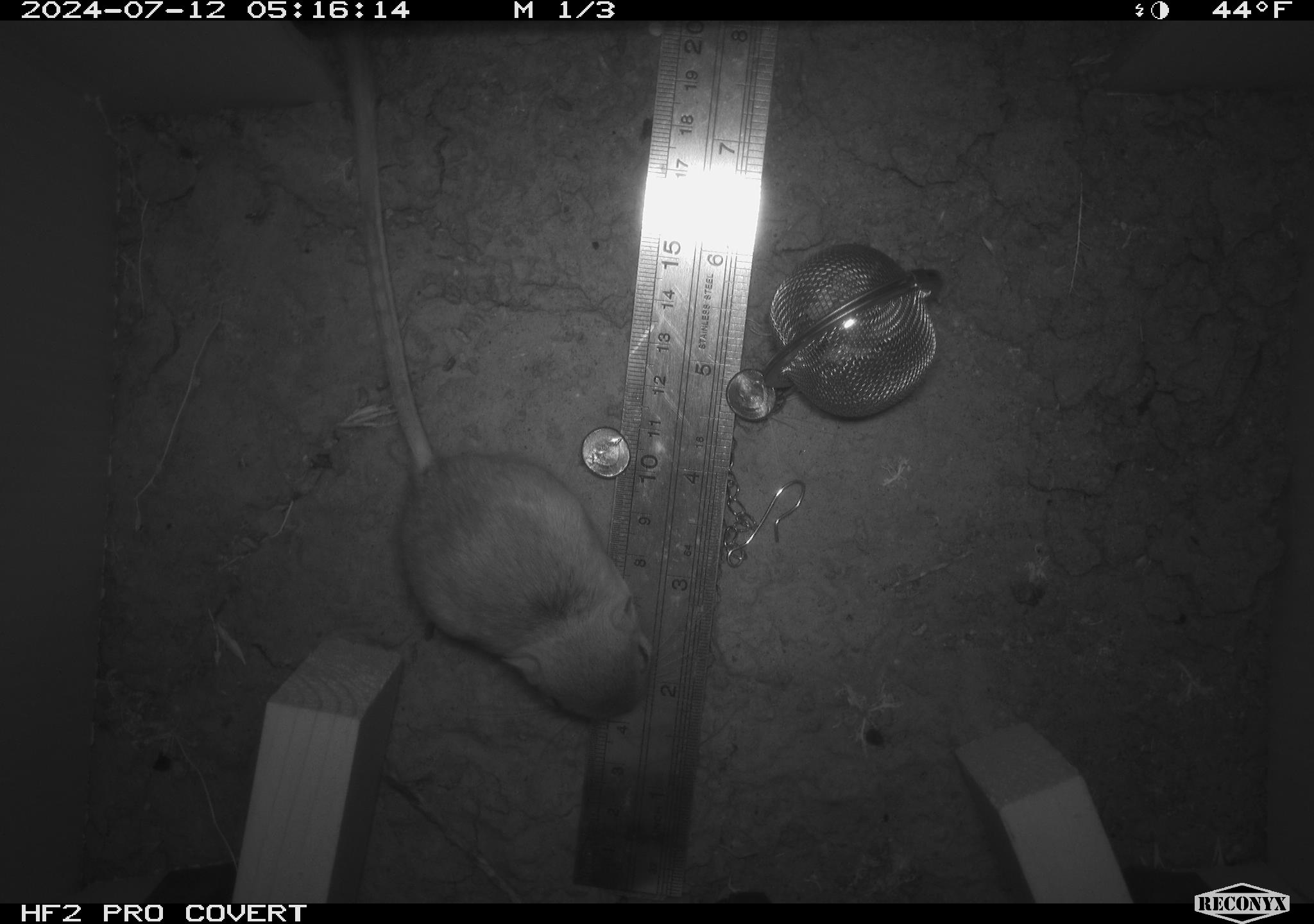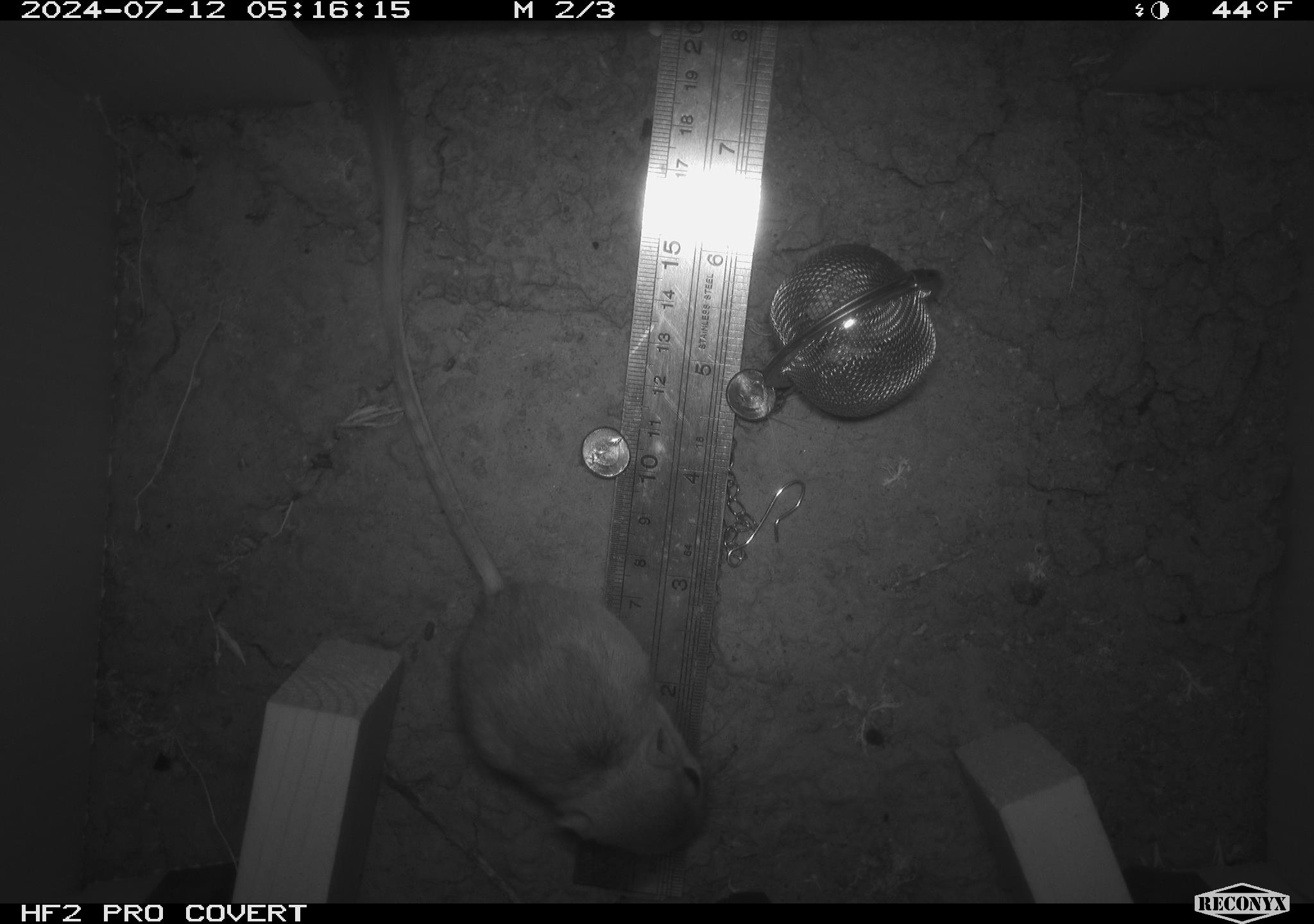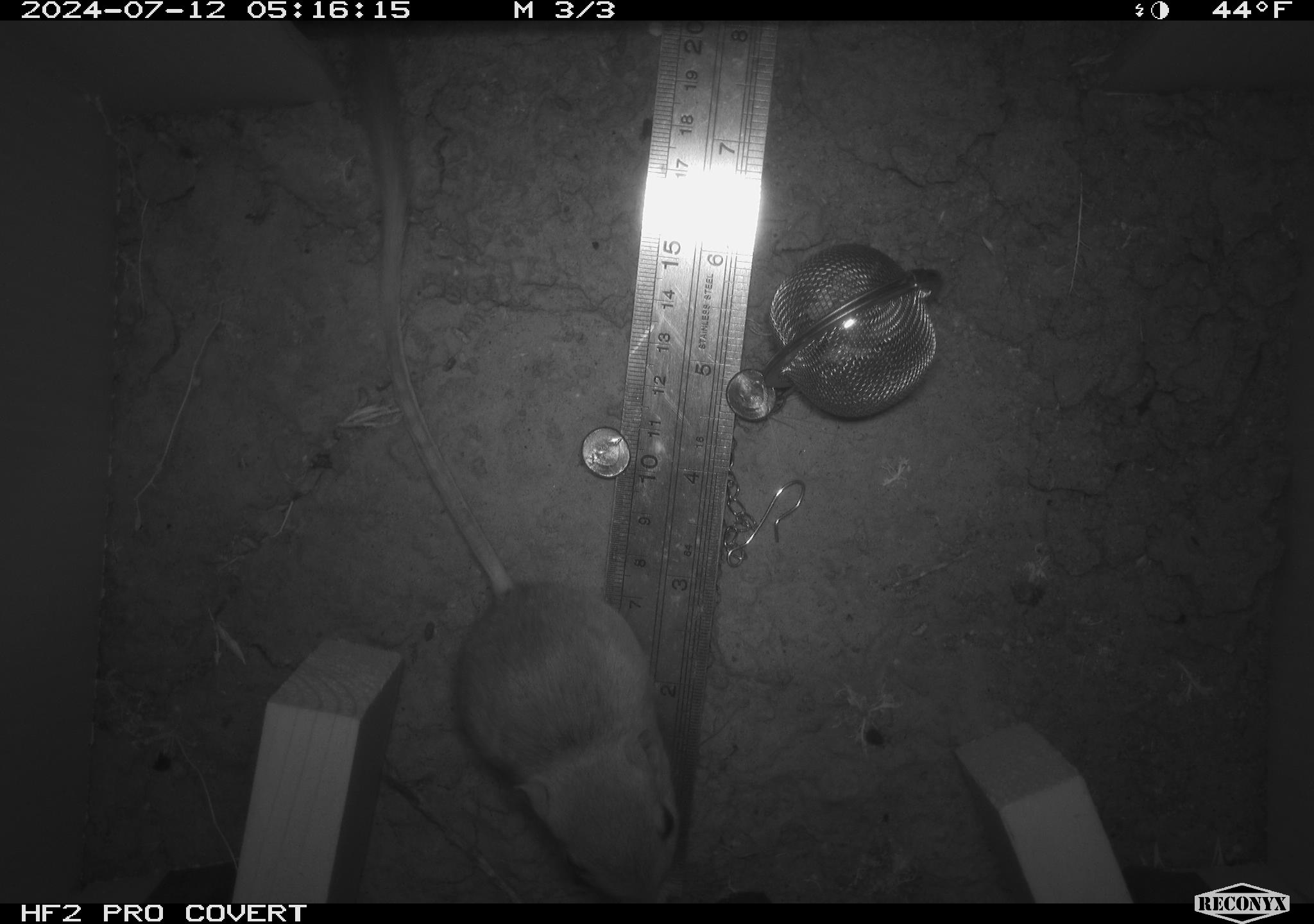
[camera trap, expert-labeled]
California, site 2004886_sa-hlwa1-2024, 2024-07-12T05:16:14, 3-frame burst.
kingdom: Animalia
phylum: Chordata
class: Mammalia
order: Rodentia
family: Heteromyidae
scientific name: Heteromyidae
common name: kangaroo rats and pocket mice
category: heteromyidae family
Heteromyidae family (kangaroo rats and pocket mice) (Heteromyidae).